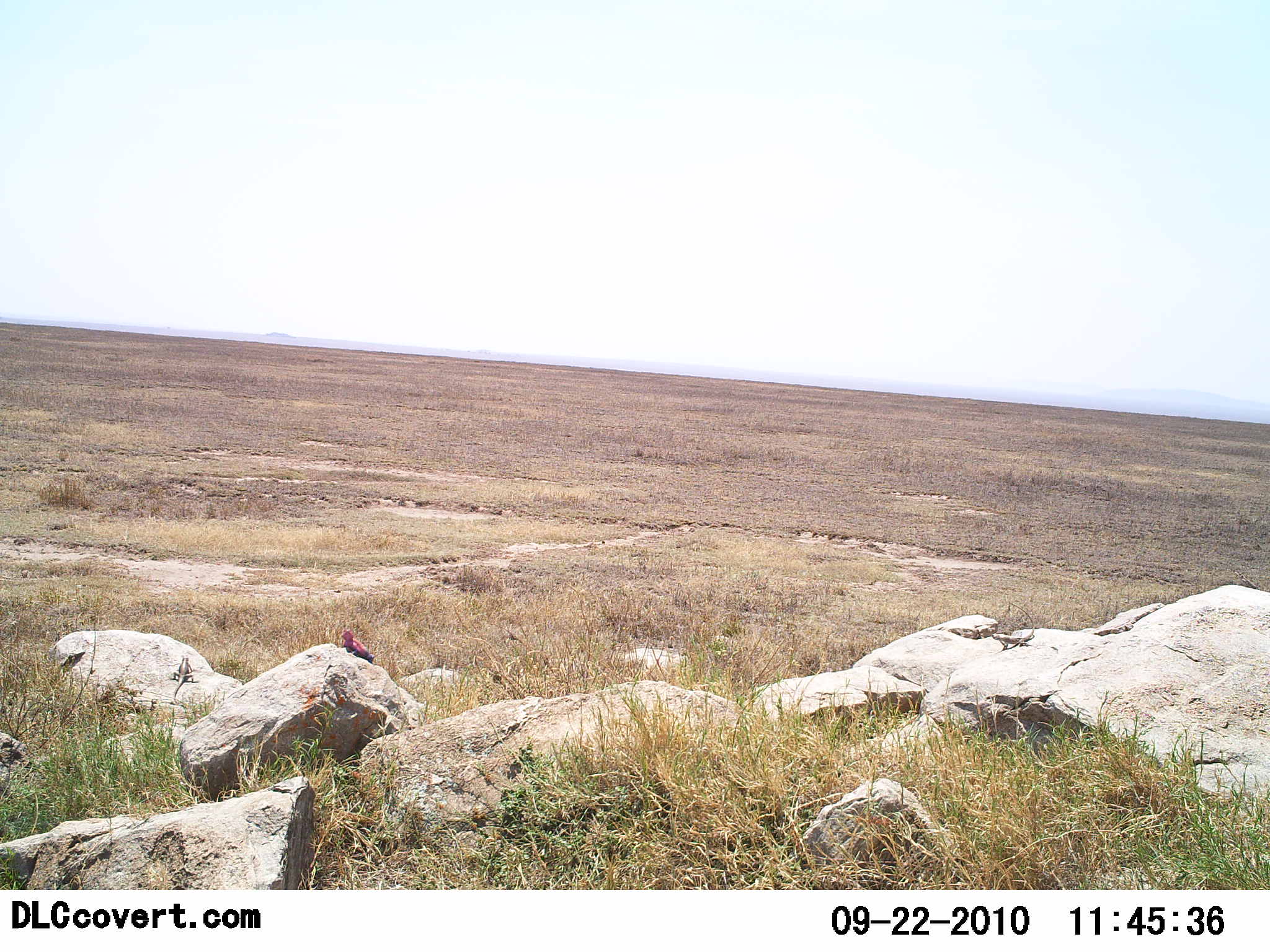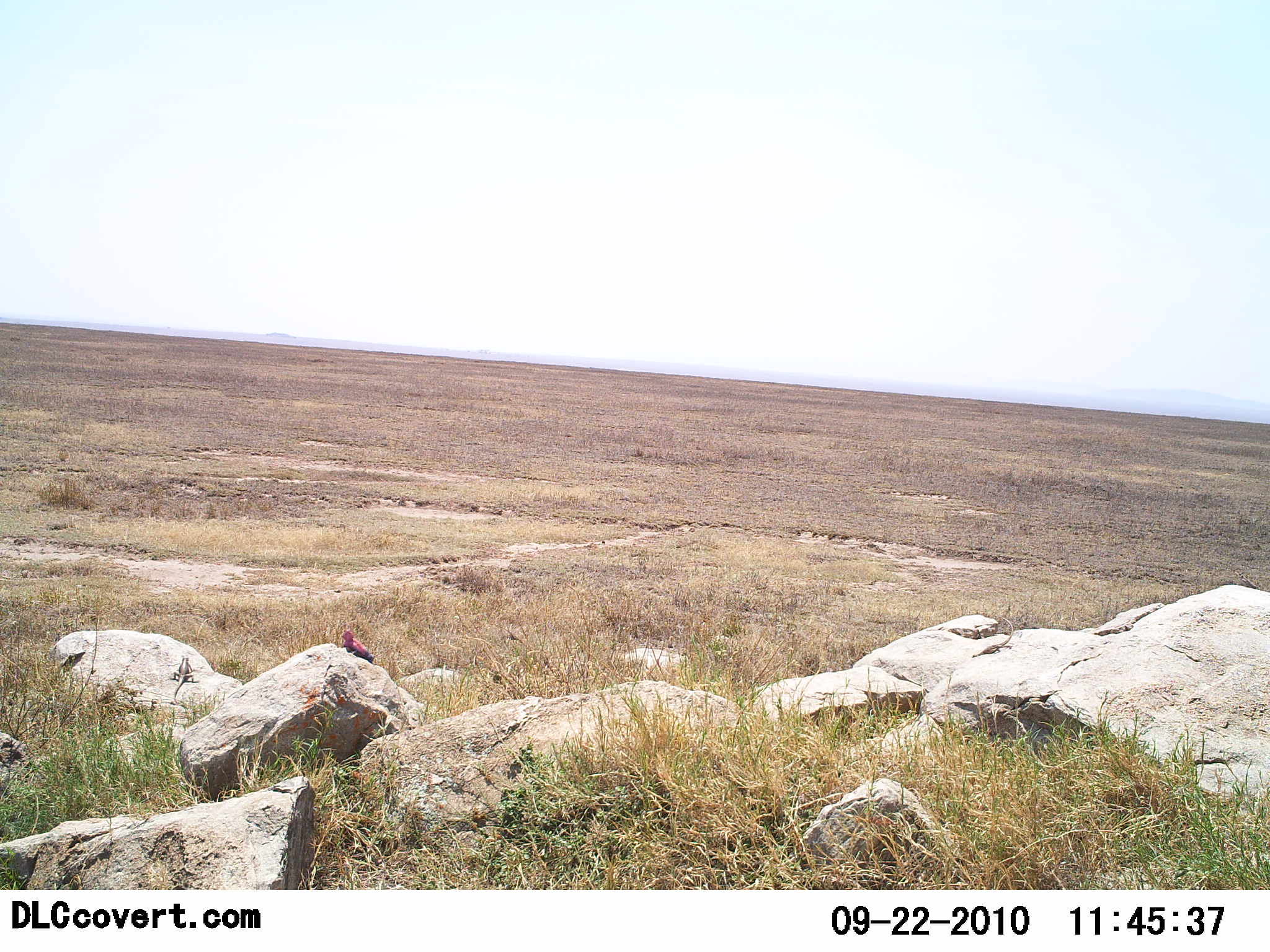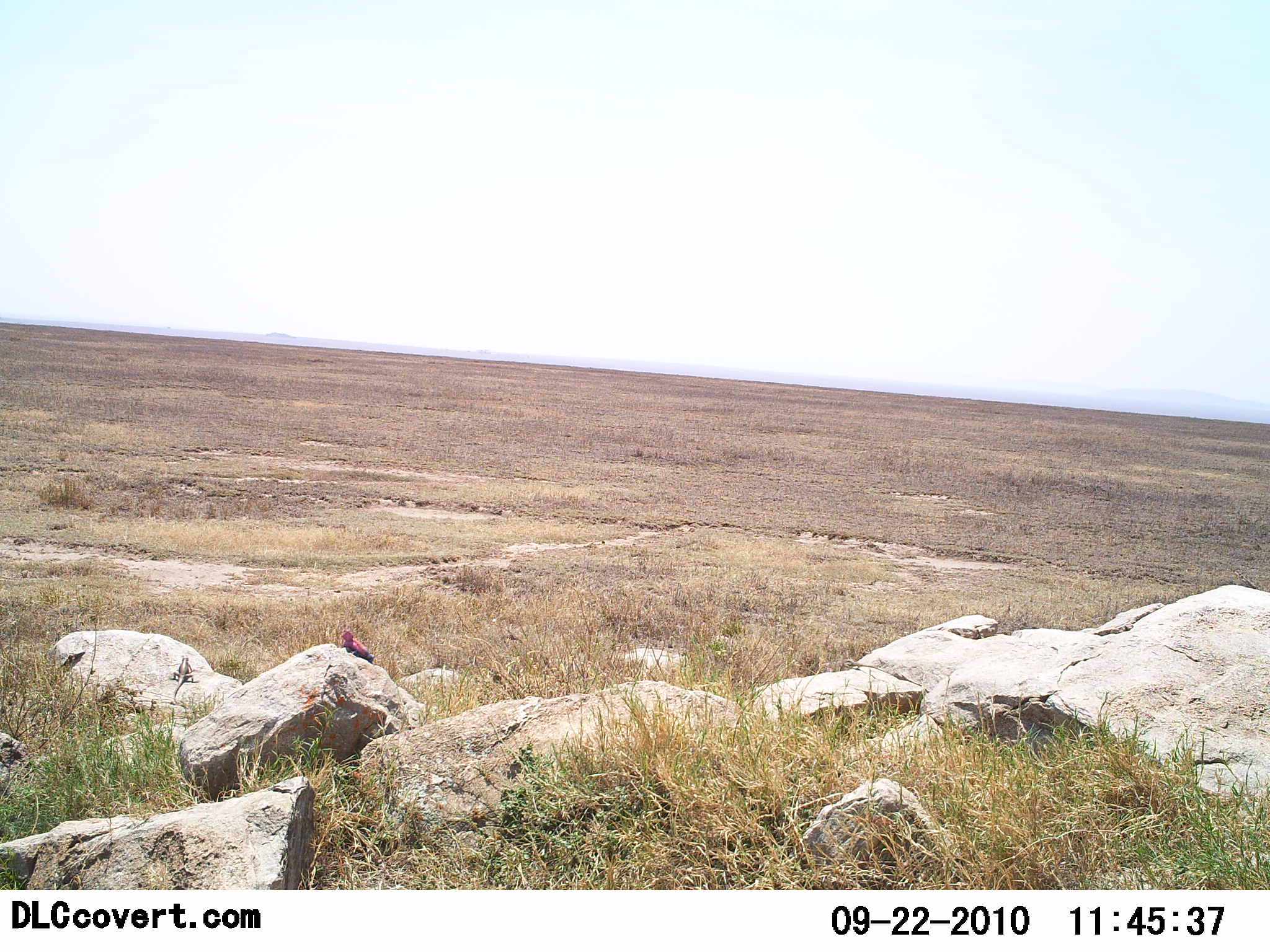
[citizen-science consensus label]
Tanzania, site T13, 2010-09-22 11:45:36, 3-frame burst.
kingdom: Animalia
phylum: Chordata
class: Reptilia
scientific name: Reptilia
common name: reptiles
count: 1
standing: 13%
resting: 0%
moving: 87%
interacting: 0%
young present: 0%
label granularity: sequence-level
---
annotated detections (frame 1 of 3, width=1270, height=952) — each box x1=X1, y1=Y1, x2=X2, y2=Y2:
animal: x1=991, y1=602, x2=1035, y2=651; x1=341, y1=629, x2=376, y2=668; x1=169, y1=656, x2=198, y2=700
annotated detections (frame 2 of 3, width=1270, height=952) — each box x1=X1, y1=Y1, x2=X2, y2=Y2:
animal: x1=971, y1=616, x2=1013, y2=659; x1=341, y1=629, x2=376, y2=668; x1=169, y1=656, x2=198, y2=700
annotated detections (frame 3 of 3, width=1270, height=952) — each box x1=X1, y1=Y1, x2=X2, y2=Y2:
animal: x1=341, y1=629, x2=376, y2=668; x1=169, y1=656, x2=198, y2=700